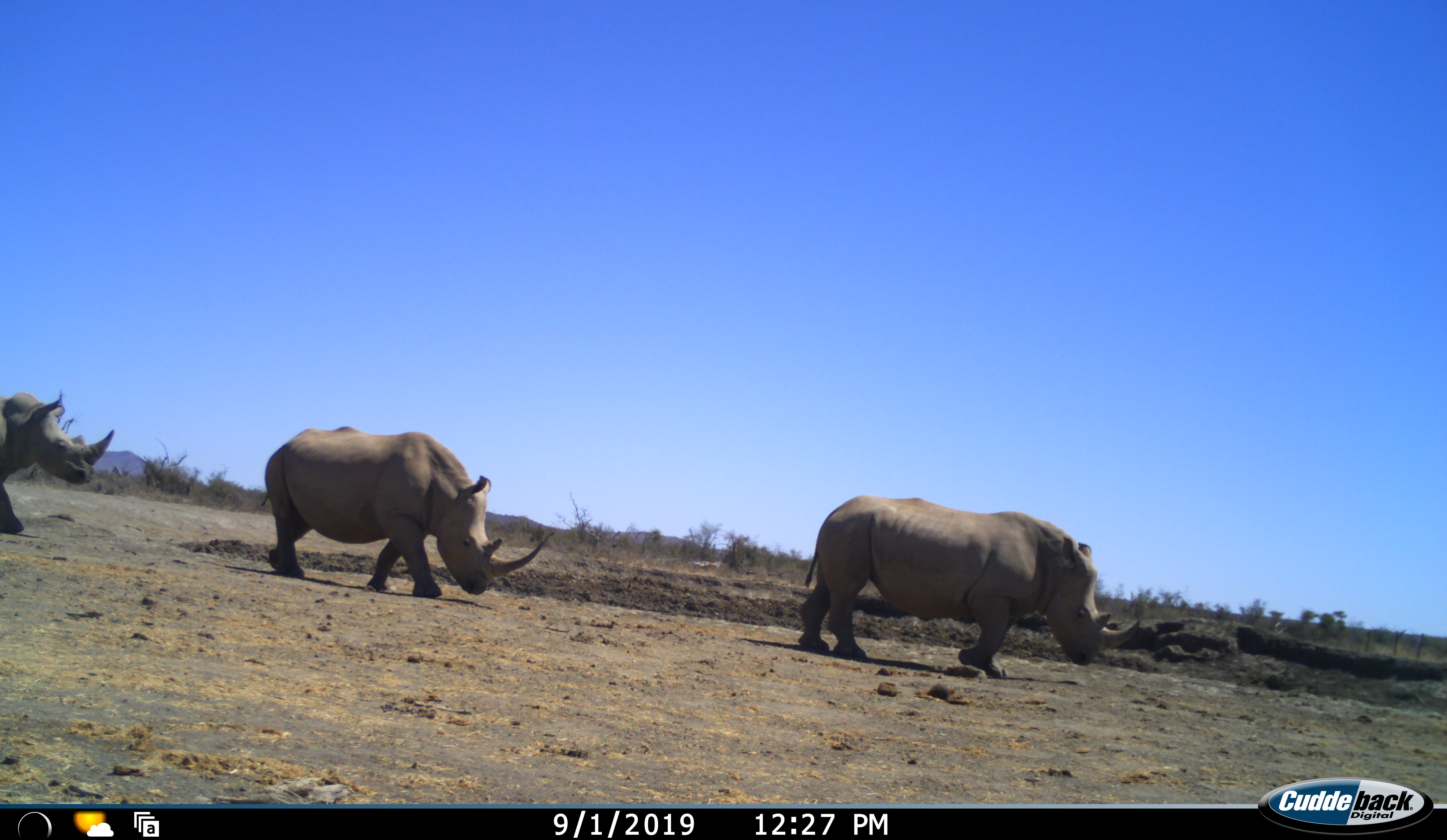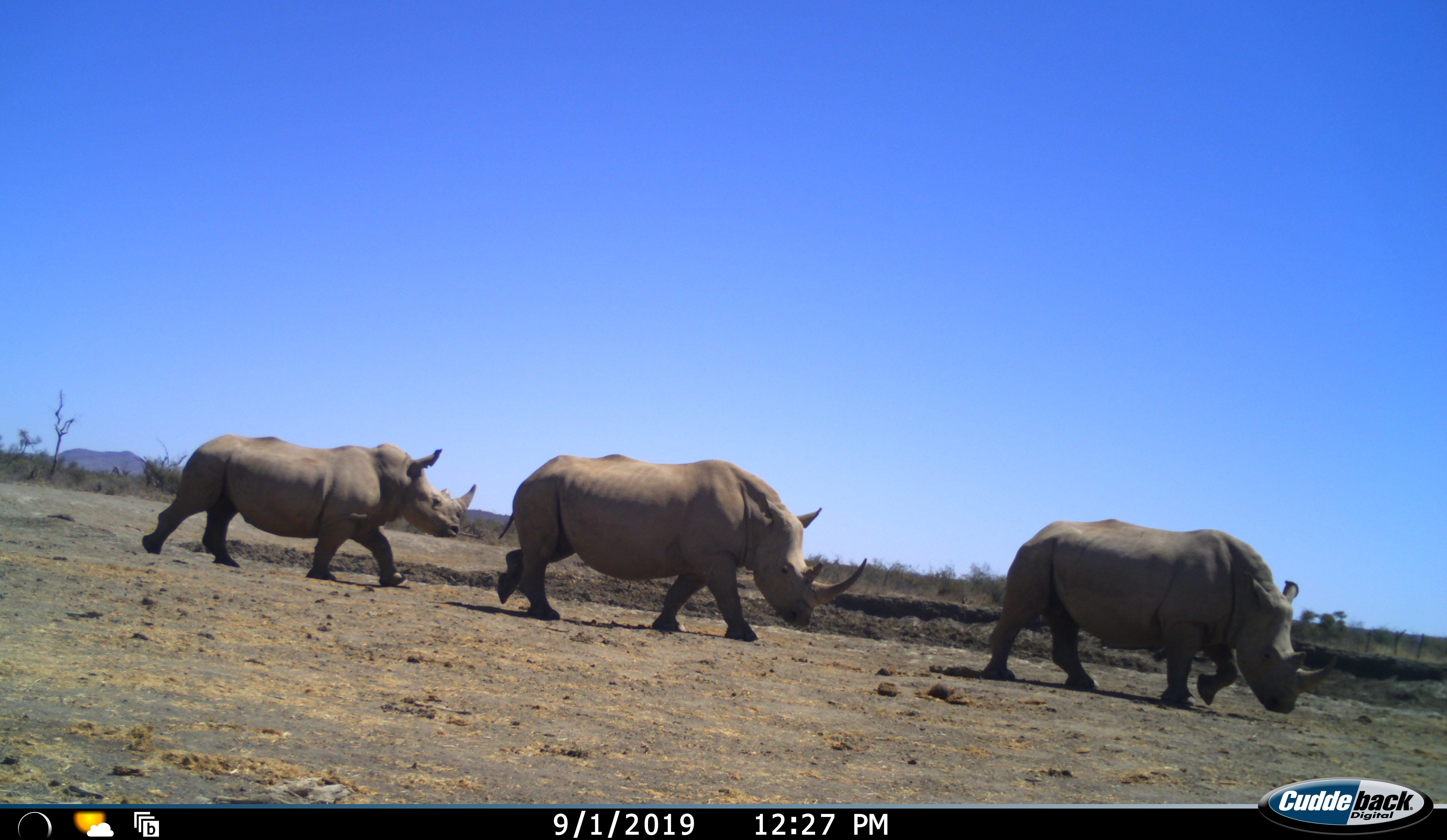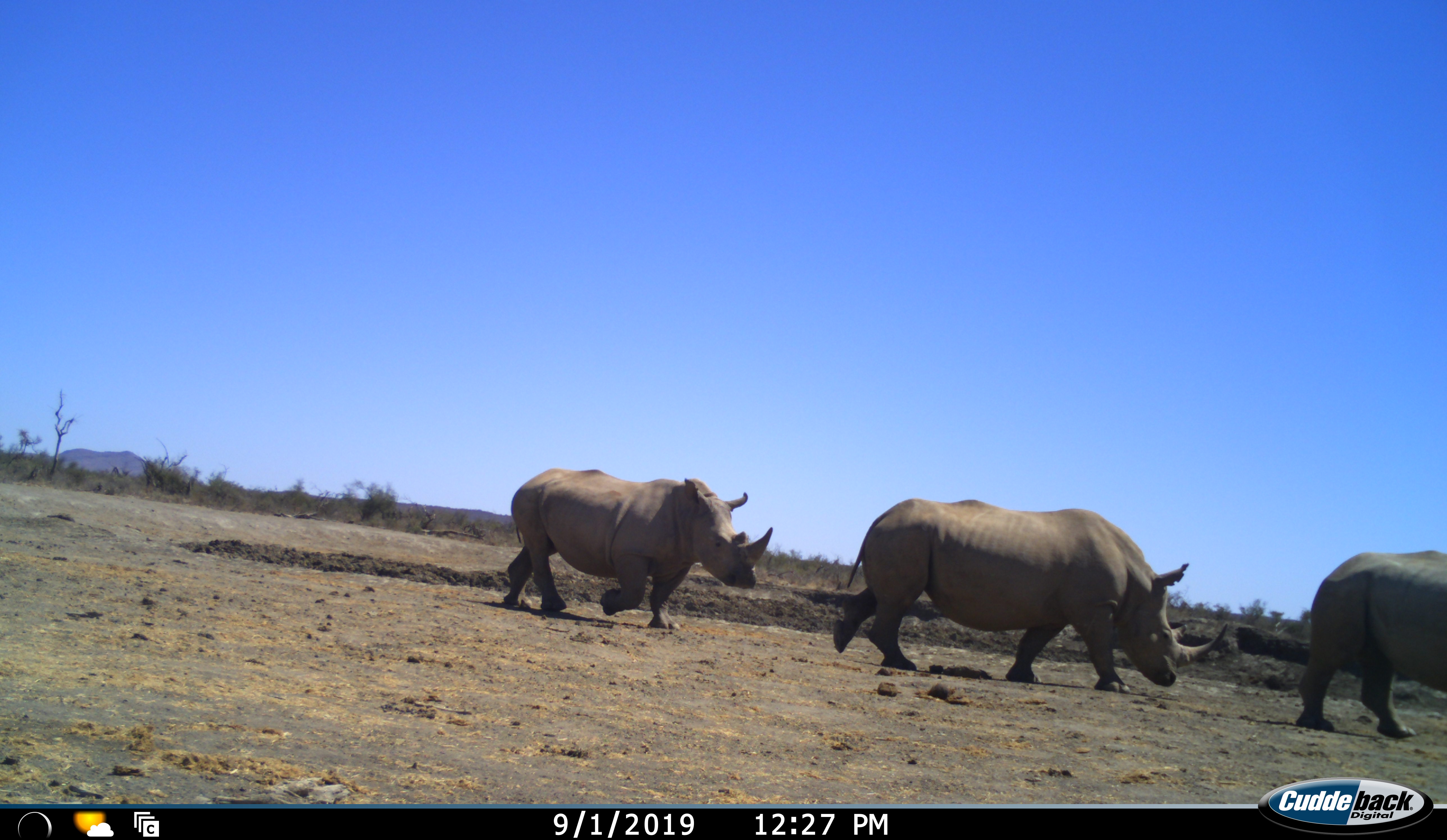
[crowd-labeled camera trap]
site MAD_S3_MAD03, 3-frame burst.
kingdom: Animalia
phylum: Chordata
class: Mammalia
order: Perissodactyla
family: Rhinocerotidae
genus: Ceratotherium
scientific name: Ceratotherium simum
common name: white rhinoceros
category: rhinoceroswhite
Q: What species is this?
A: Rhinoceroswhite (white rhinoceros) (Ceratotherium simum).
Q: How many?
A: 3.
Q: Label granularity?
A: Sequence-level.